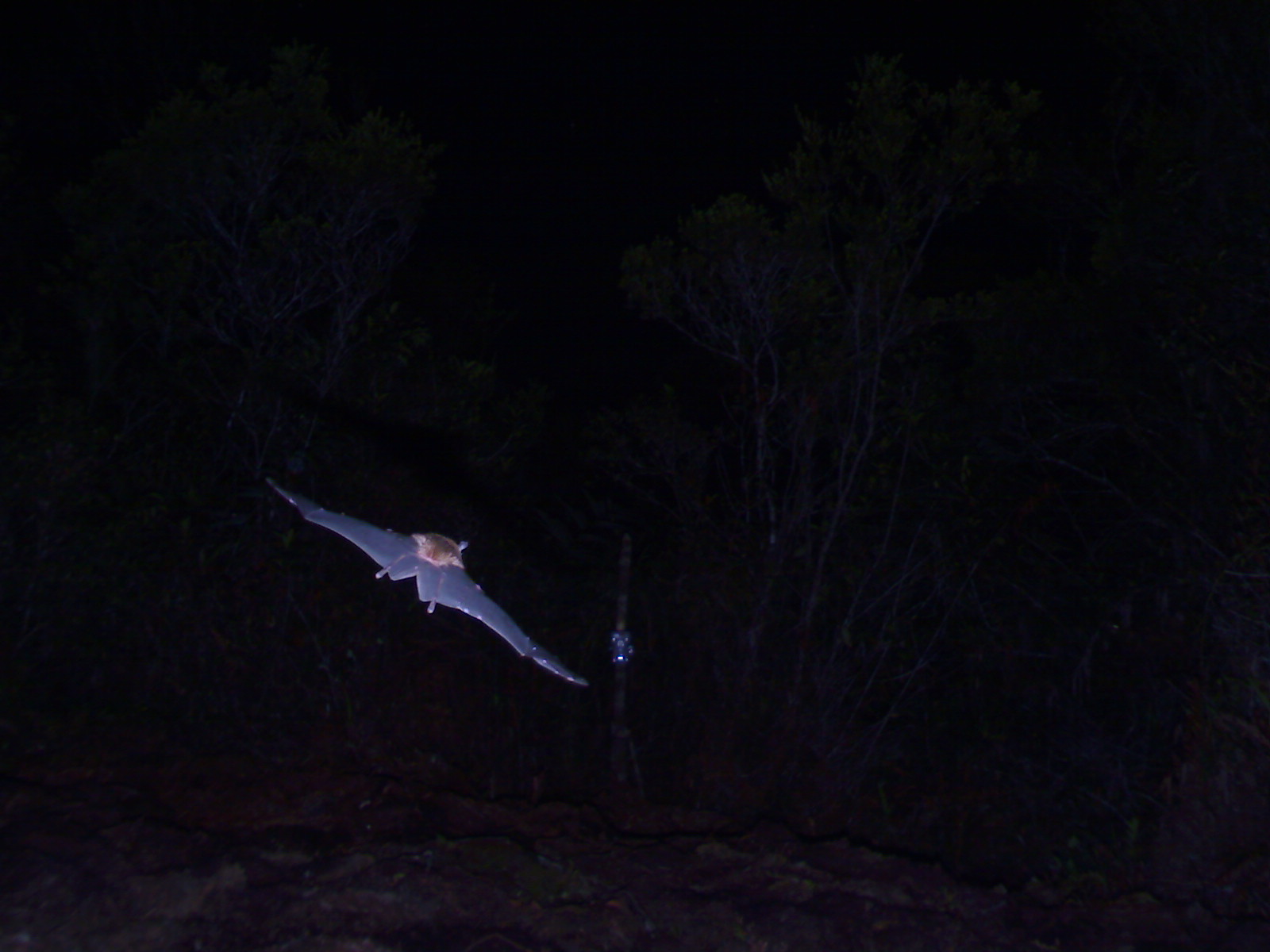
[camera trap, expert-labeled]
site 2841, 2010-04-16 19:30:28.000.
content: unidentified animal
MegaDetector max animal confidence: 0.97